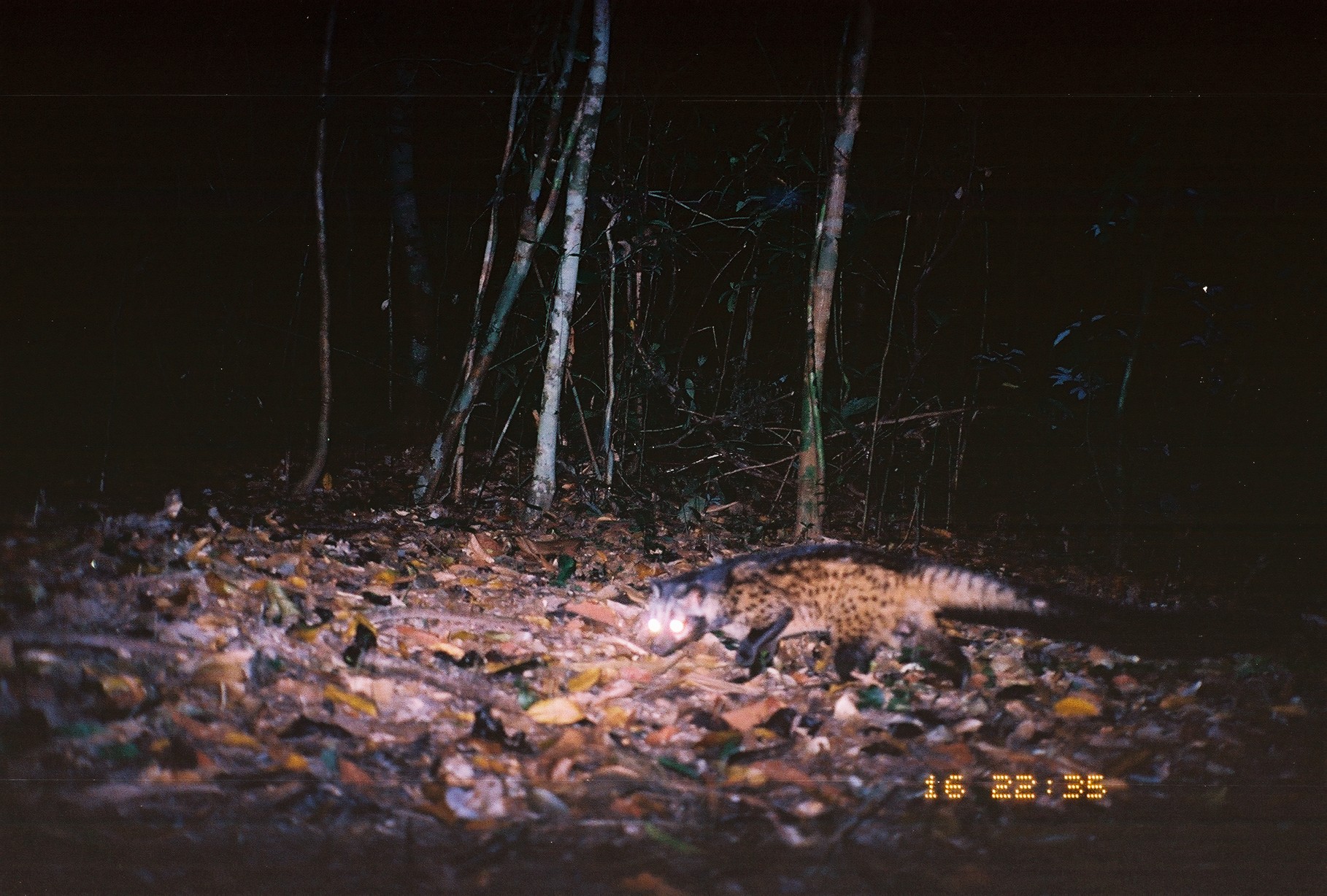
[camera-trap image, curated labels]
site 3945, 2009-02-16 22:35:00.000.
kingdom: Animalia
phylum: Chordata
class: Mammalia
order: Carnivora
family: Viverridae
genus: Paradoxurus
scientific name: Paradoxurus hermaphroditus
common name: asian palm civet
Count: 1.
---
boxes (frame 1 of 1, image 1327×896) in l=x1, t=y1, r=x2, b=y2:
paradoxurus hermaphroditus: l=645, t=542, r=1327, b=692